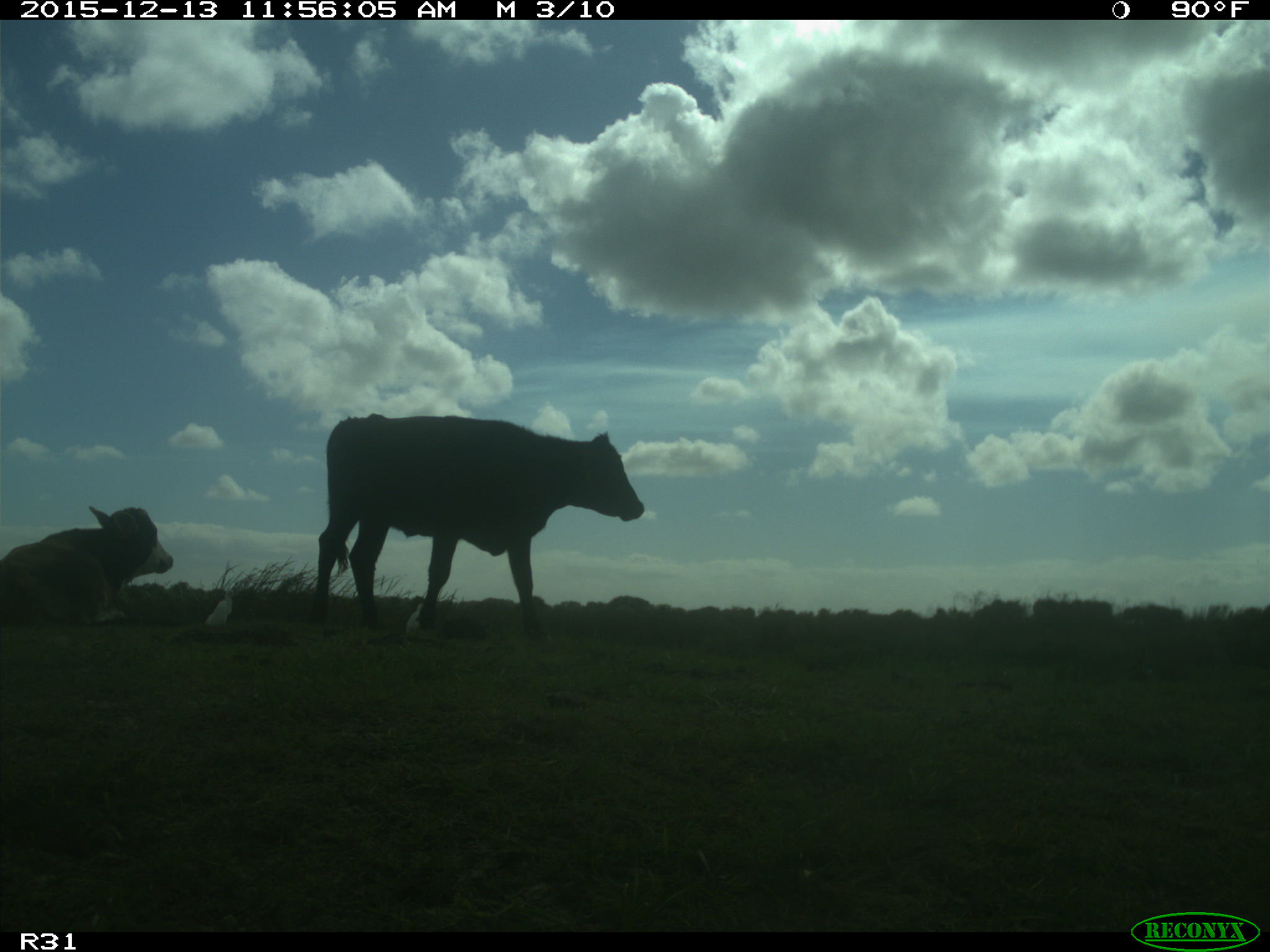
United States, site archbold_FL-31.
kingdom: Animalia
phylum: Chordata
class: Mammalia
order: Artiodactyla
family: Bovidae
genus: Bos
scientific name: Bos taurus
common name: domestic cow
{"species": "Bos taurus (domestic cow)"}